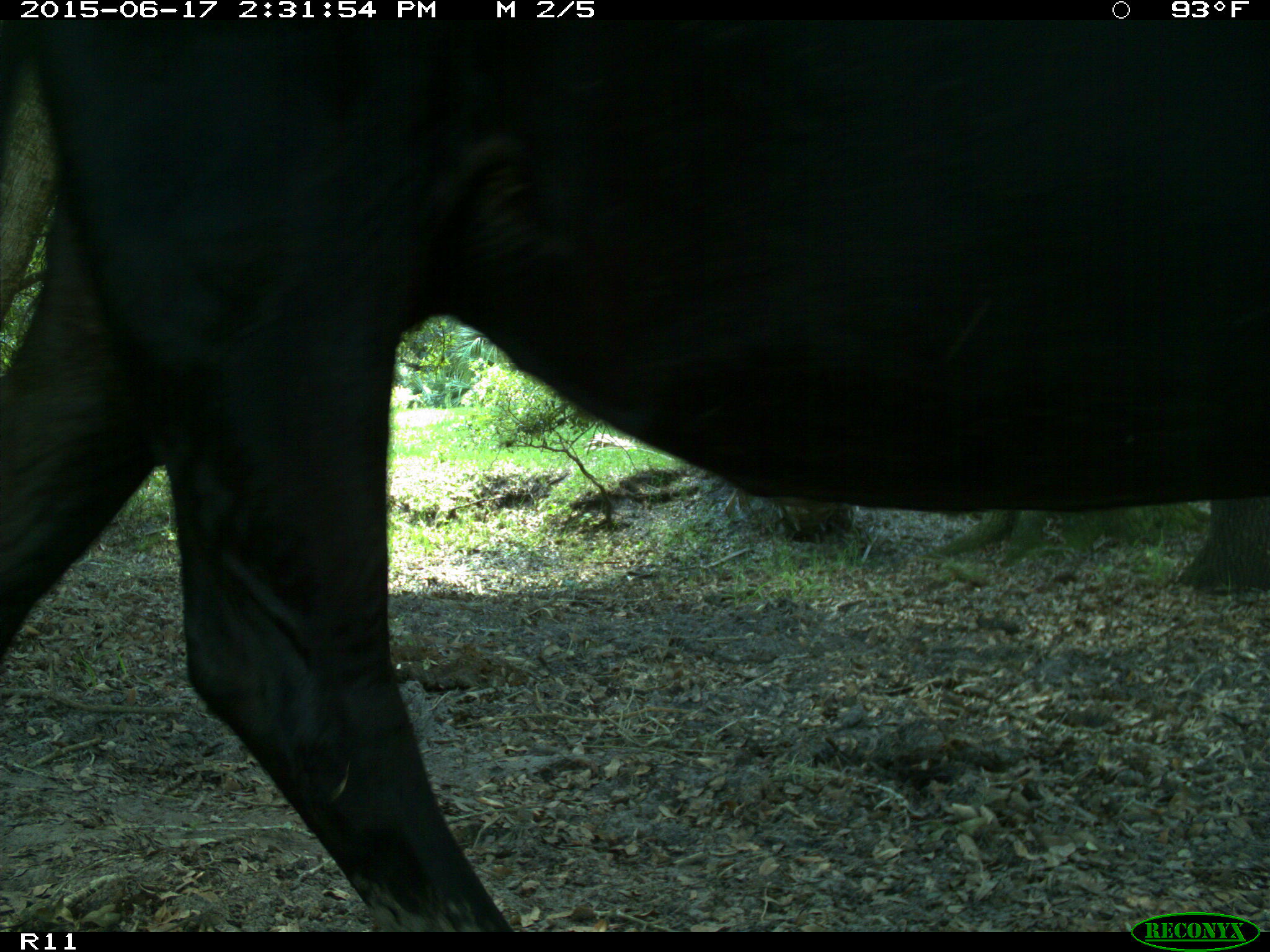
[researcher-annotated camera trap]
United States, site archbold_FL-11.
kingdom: Animalia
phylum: Chordata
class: Mammalia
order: Artiodactyla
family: Bovidae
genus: Bos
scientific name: Bos taurus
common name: domestic cow